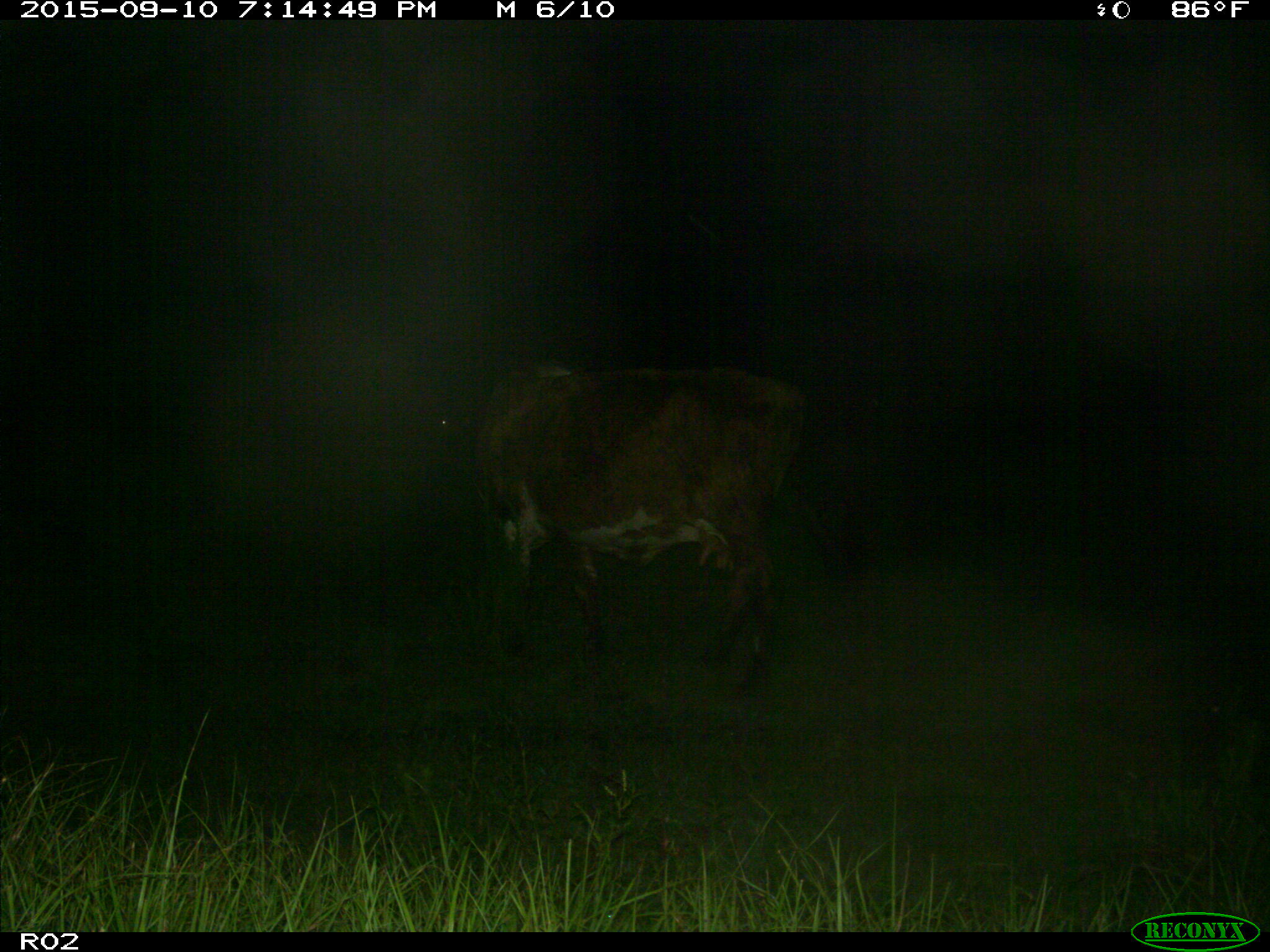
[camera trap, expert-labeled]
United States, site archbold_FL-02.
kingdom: Animalia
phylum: Chordata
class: Mammalia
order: Artiodactyla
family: Bovidae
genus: Bos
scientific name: Bos taurus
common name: domestic cow